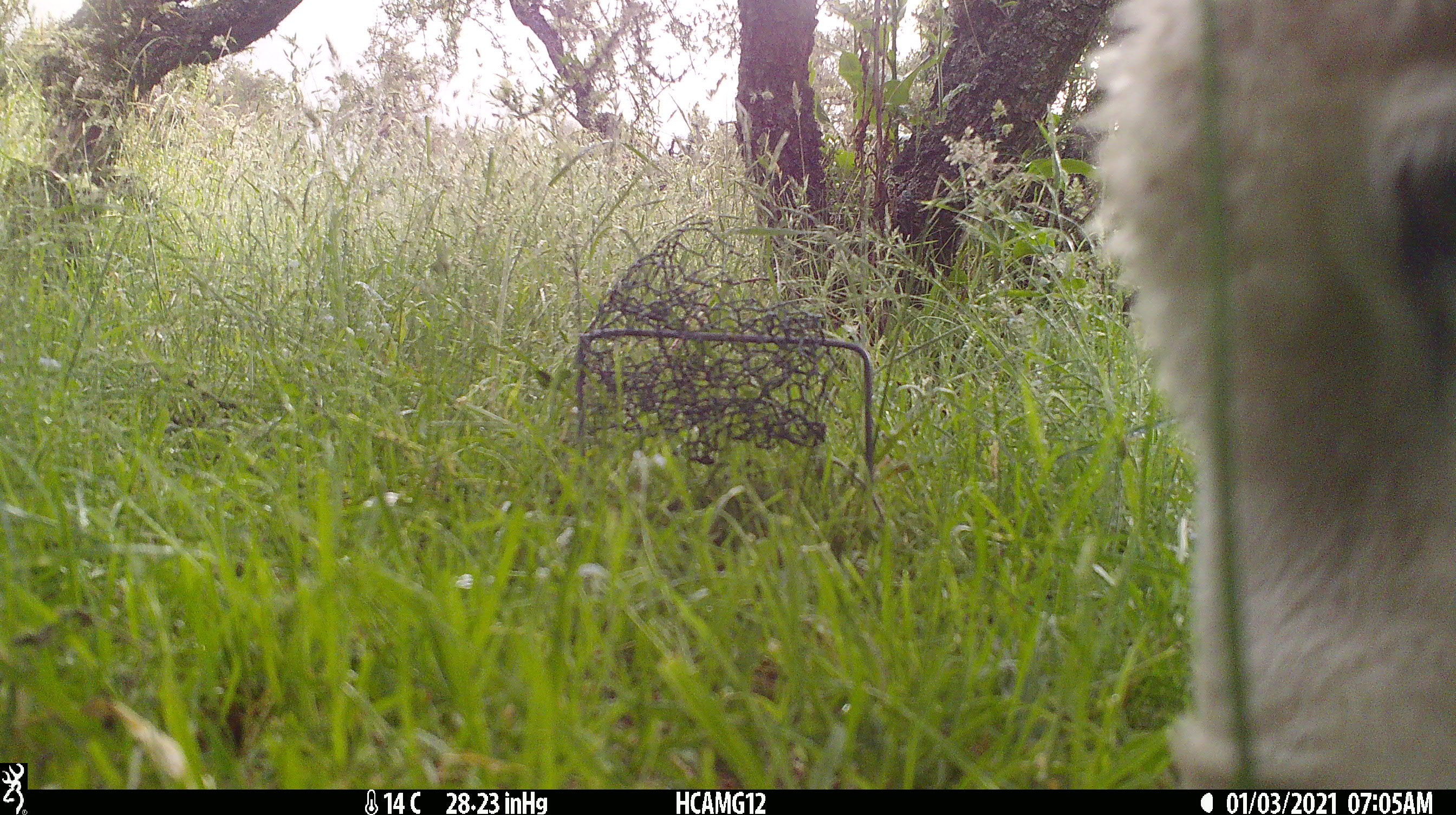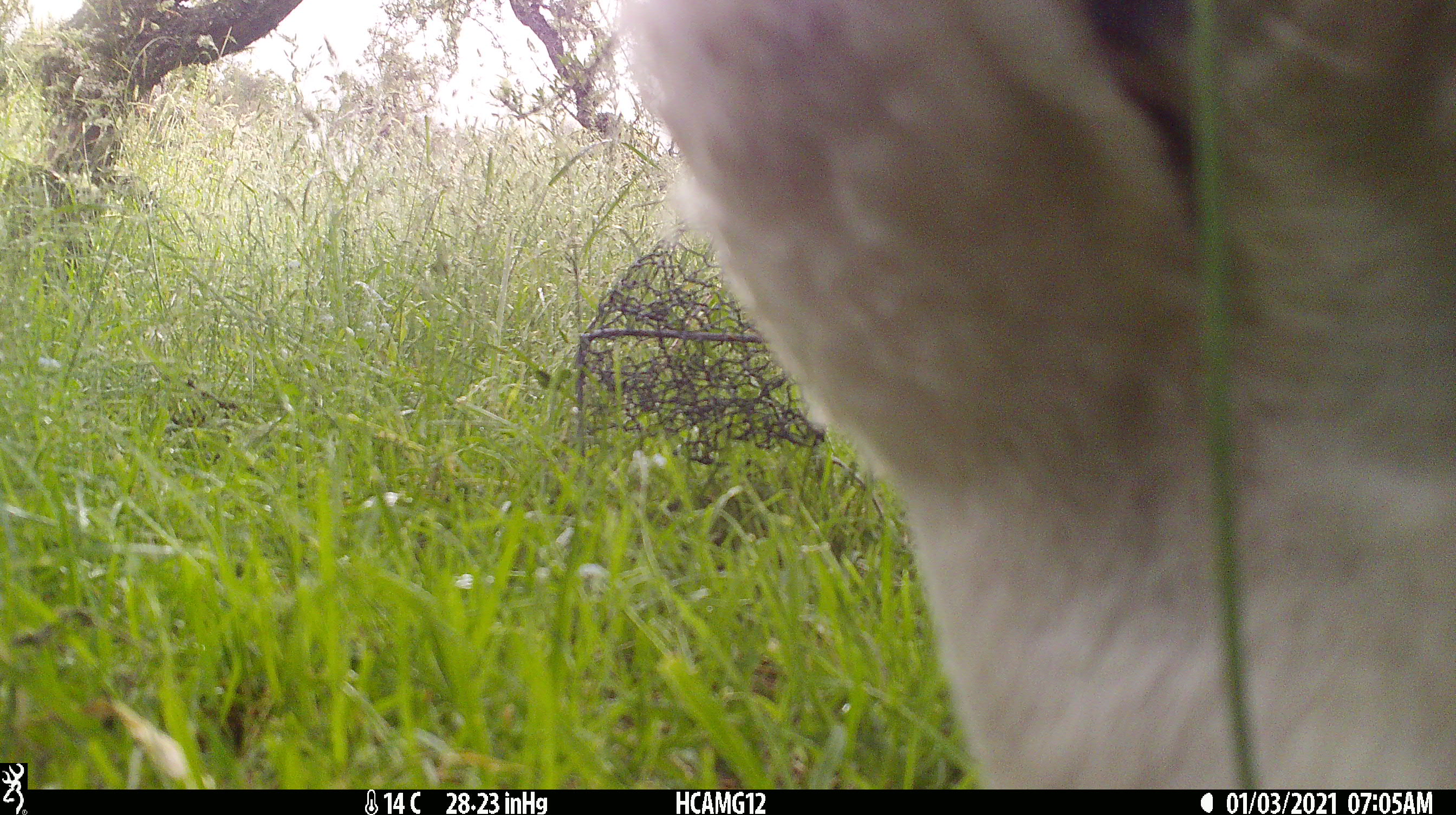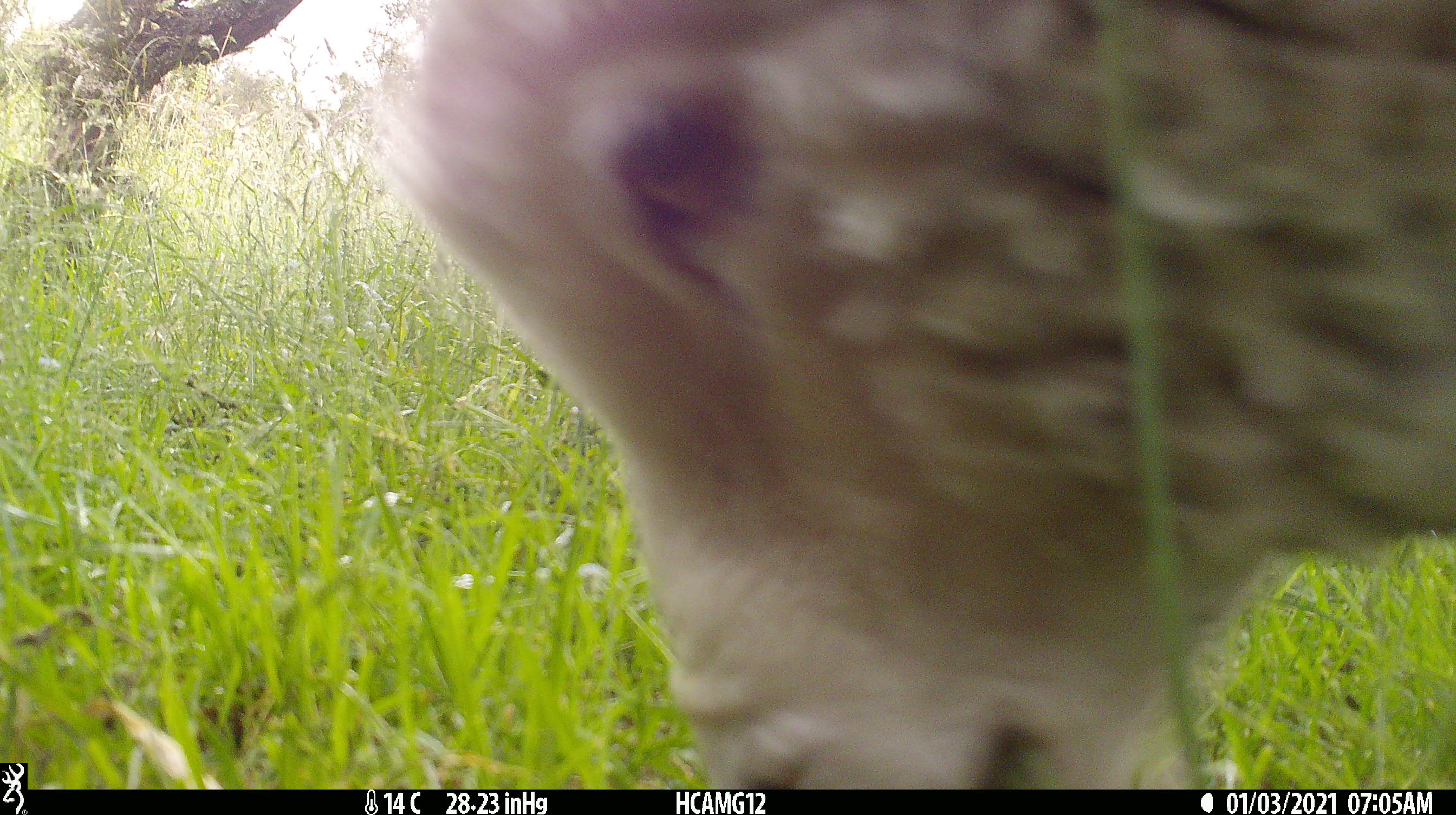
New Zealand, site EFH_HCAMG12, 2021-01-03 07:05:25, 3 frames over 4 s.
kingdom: Animalia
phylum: Chordata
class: Mammalia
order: Artiodactyla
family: Bovidae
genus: Ovis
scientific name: Ovis aries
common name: domestic sheep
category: sheep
Sheep (domestic sheep) (Ovis aries).